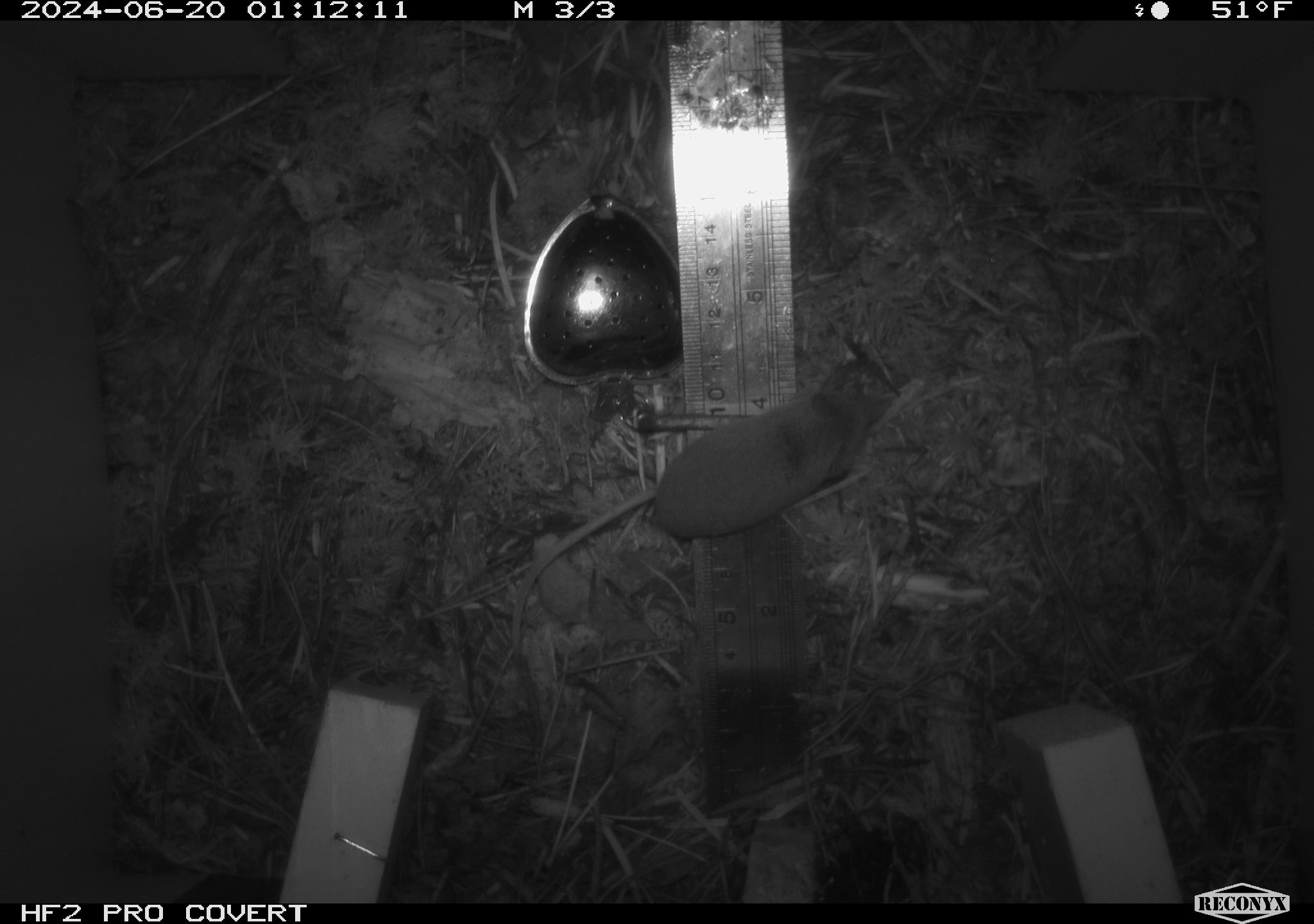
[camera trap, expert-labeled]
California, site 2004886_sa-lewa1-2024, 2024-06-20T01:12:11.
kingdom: Animalia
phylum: Chordata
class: Mammalia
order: Eulipotyphla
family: Soricidae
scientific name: Soricidae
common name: shrews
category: soricidae family